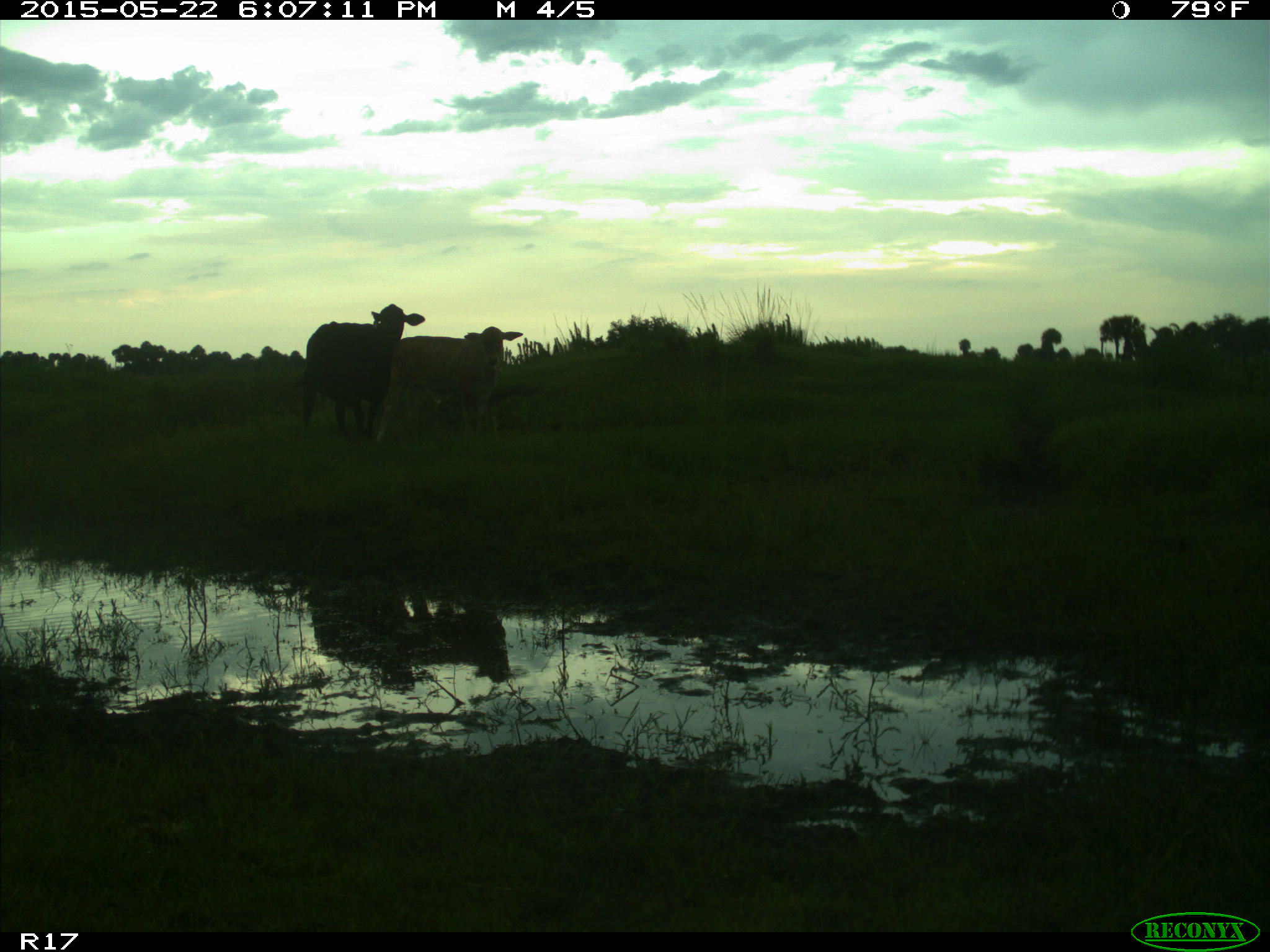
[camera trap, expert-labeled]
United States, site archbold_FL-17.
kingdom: Animalia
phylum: Chordata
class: Mammalia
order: Artiodactyla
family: Bovidae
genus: Bos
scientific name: Bos taurus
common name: domestic cow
Bos taurus (domestic cow).